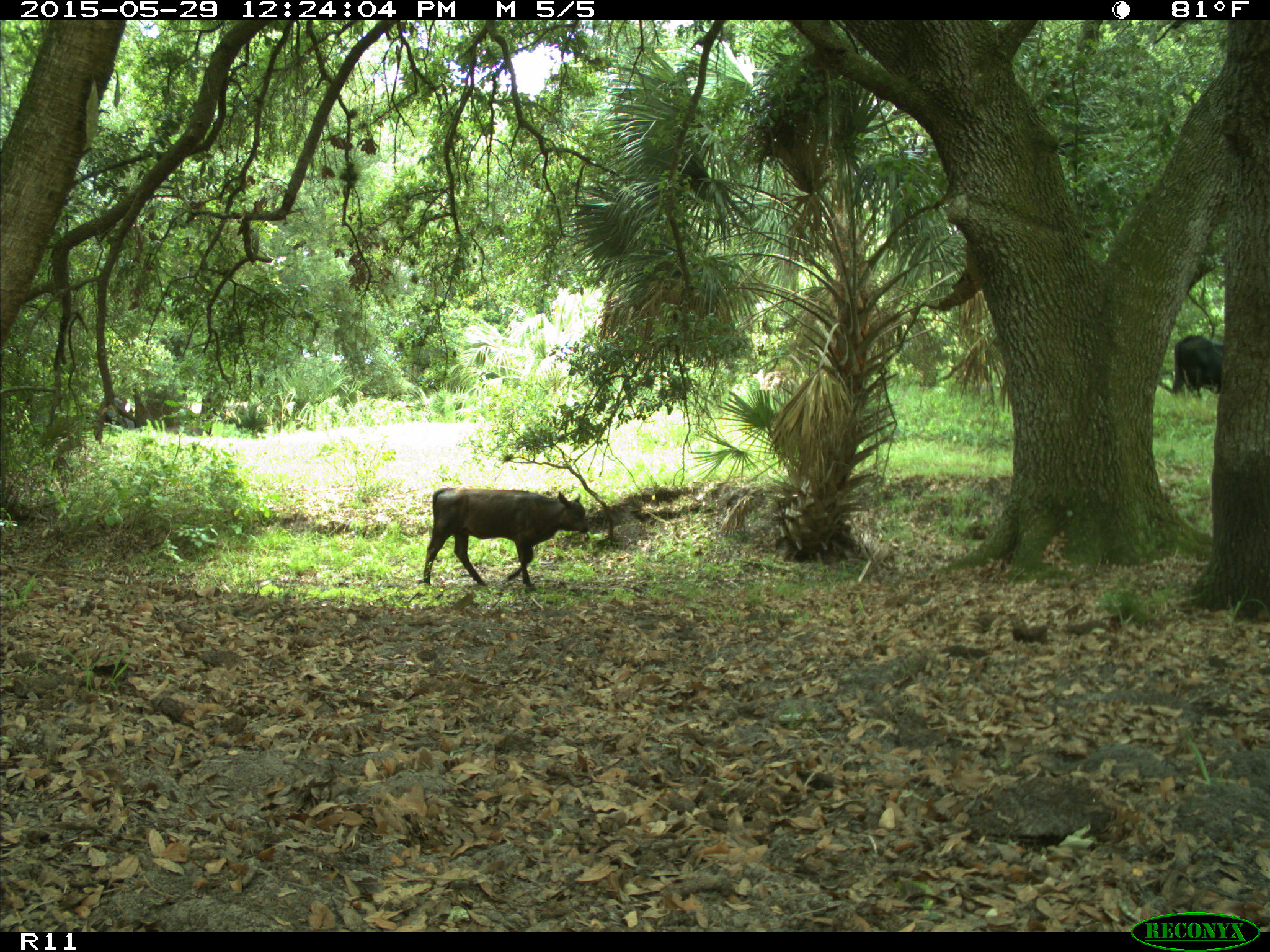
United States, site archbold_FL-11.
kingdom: Animalia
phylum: Chordata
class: Mammalia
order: Artiodactyla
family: Bovidae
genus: Bos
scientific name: Bos taurus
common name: domestic cow